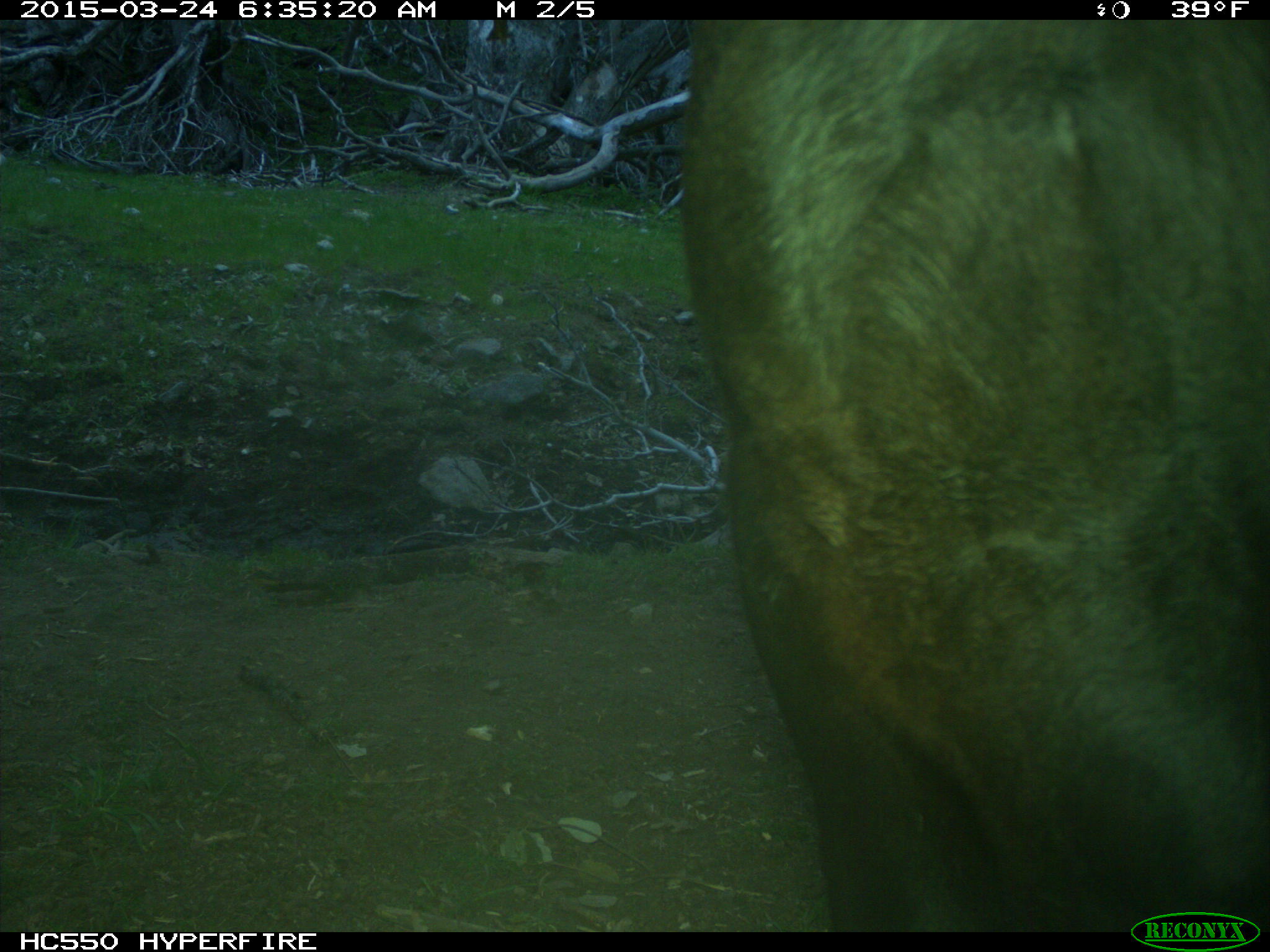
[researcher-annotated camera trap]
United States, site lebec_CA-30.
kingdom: Animalia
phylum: Chordata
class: Mammalia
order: Artiodactyla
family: Bovidae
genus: Bos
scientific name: Bos taurus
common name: domestic cow